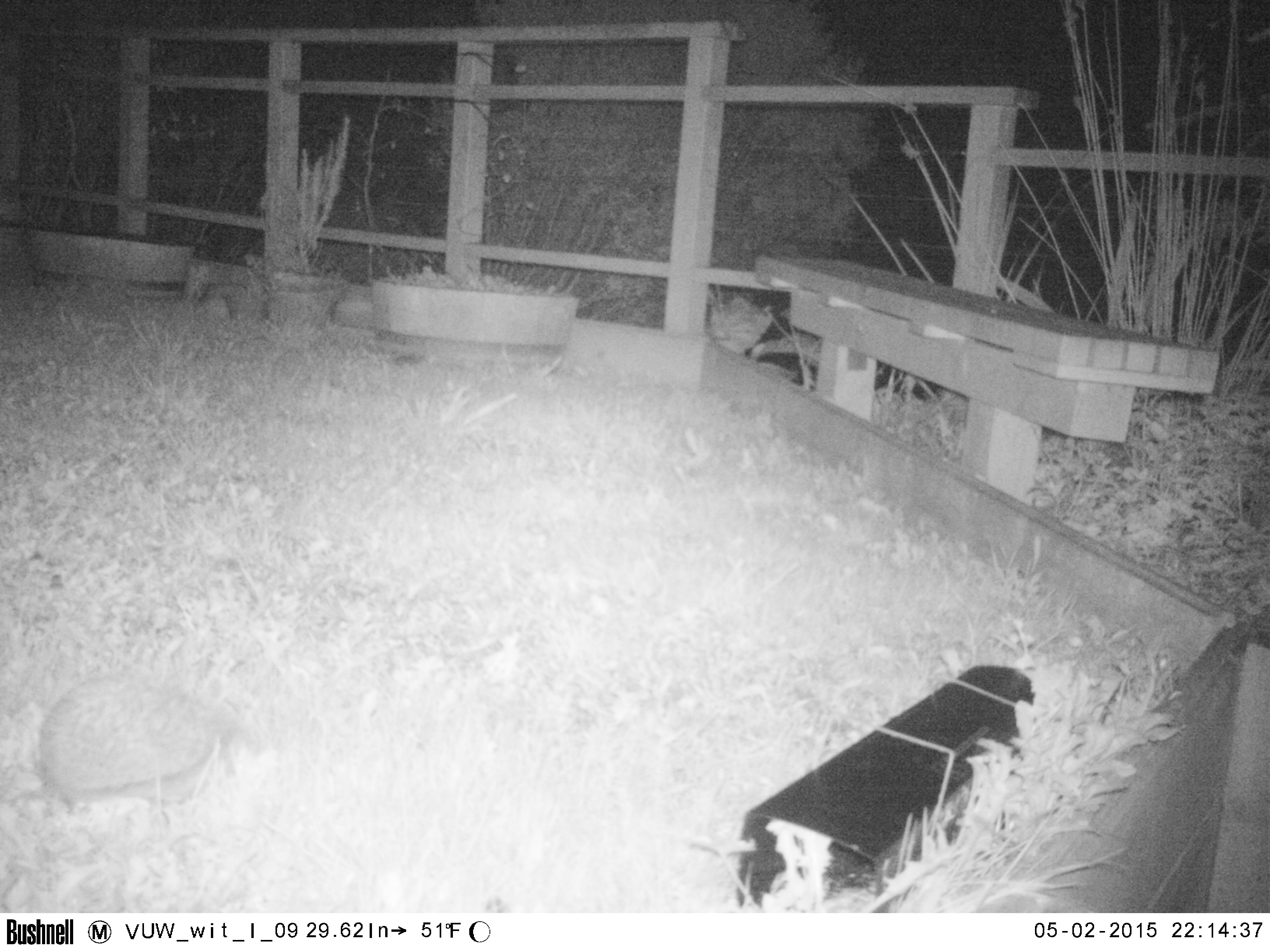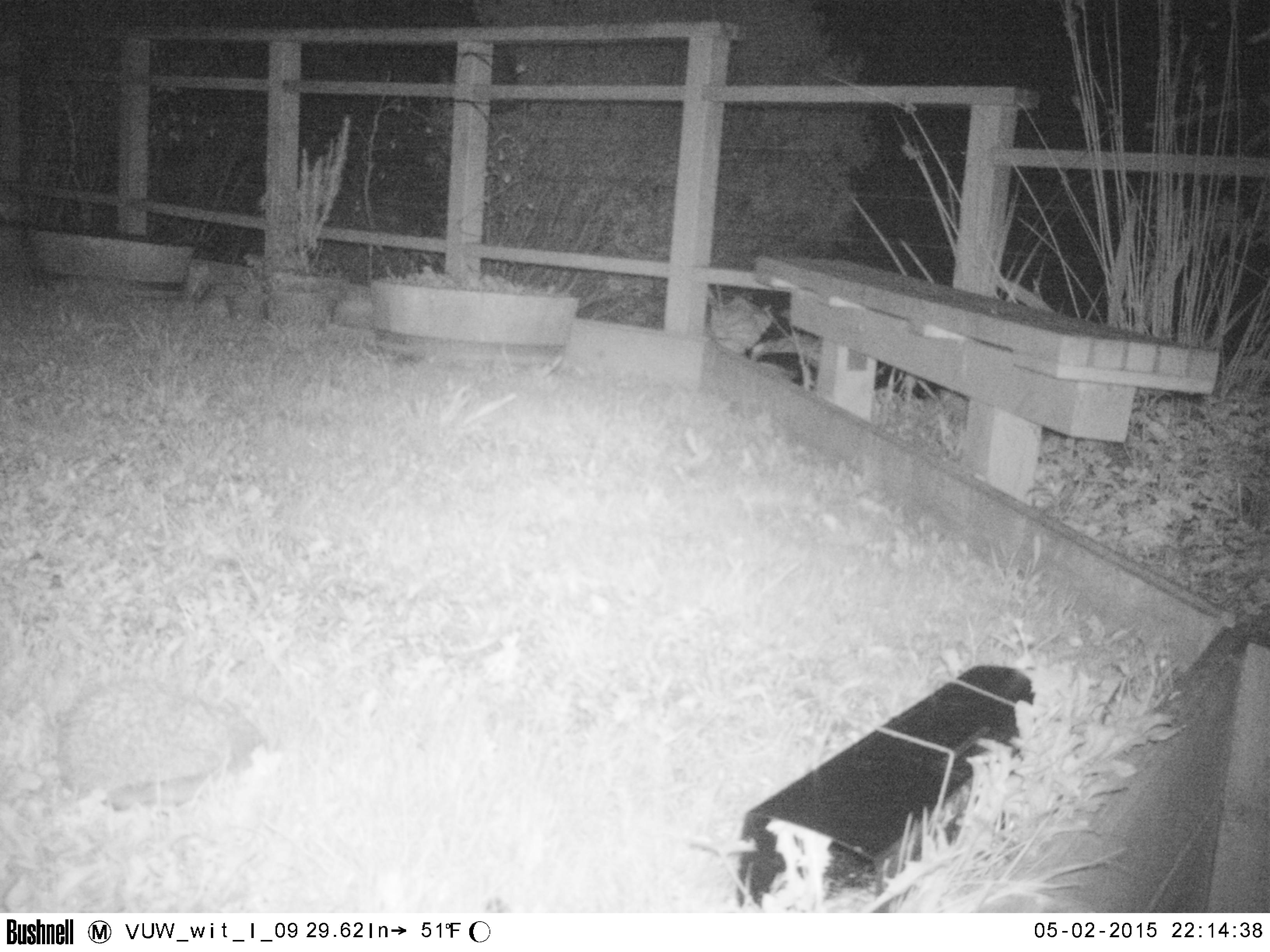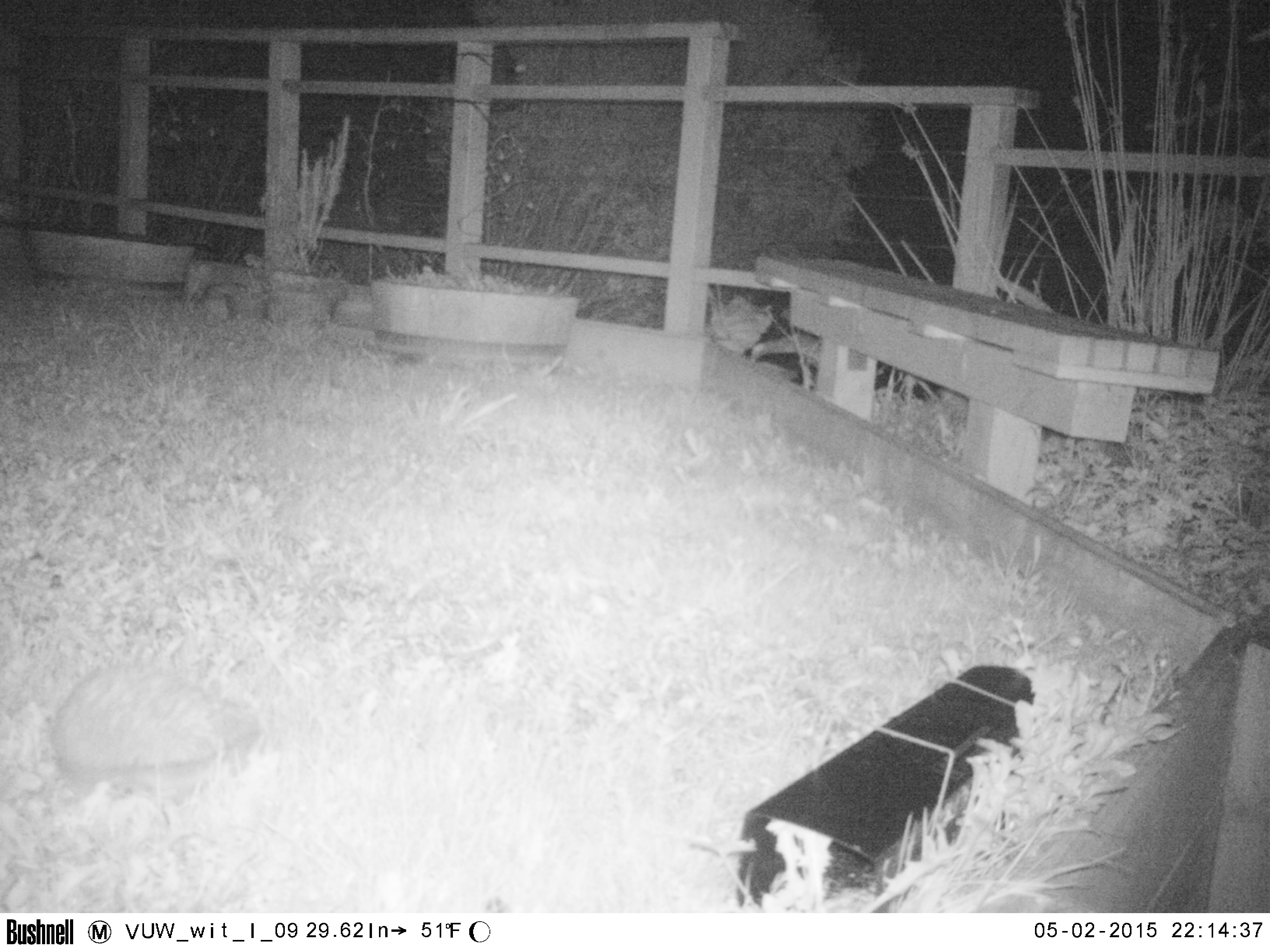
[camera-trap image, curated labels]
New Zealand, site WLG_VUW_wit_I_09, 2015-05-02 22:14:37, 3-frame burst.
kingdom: Animalia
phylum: Chordata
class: Mammalia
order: Eulipotyphla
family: Erinaceidae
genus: Erinaceus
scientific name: Erinaceus europaeus europaeus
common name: european hedgehog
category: hedgehog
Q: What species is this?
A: Hedgehog (european hedgehog) (Erinaceus europaeus europaeus).